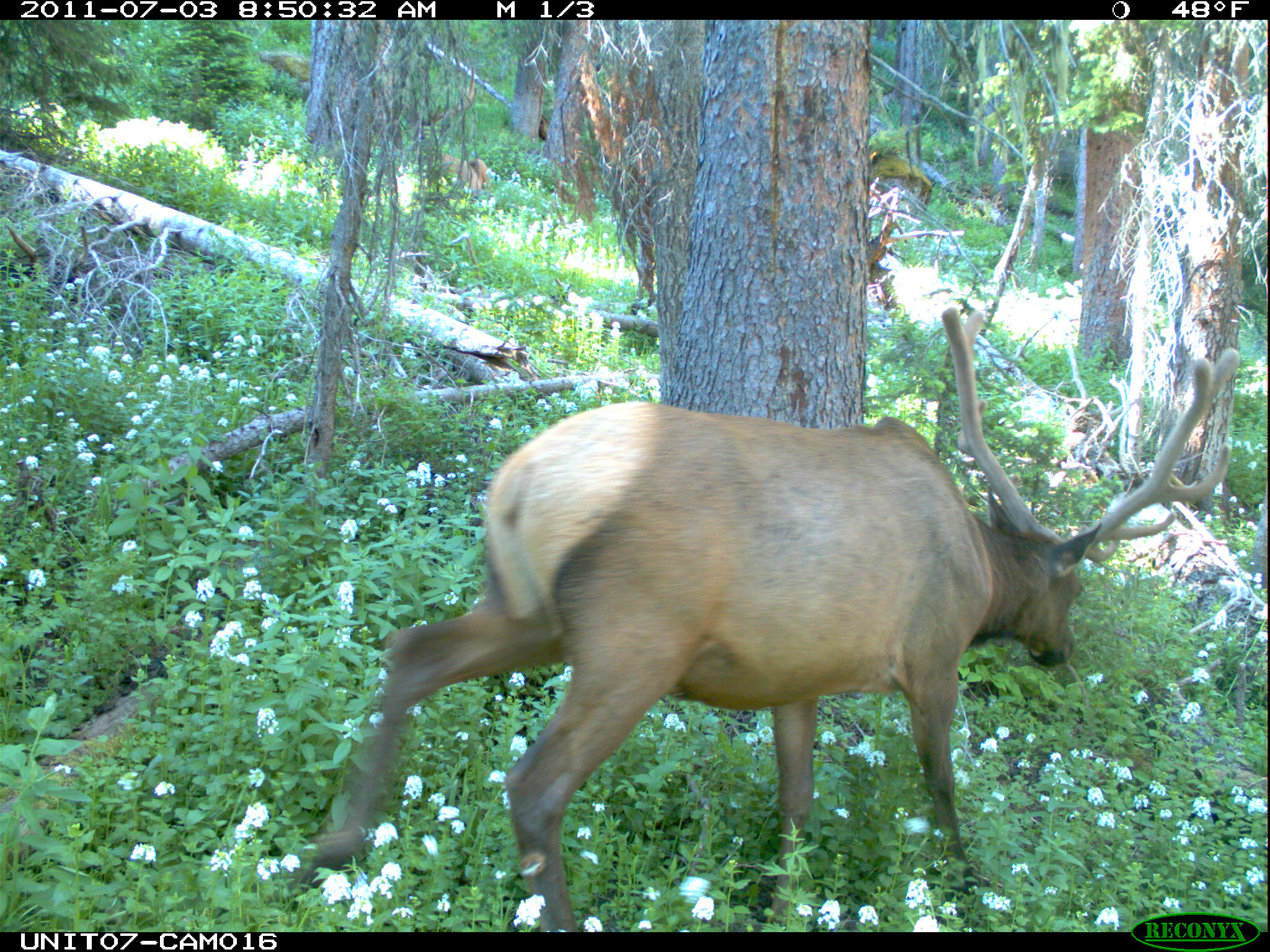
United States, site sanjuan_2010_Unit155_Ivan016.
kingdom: Animalia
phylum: Chordata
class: Mammalia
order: Artiodactyla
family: Cervidae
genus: Cervus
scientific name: Cervus elaphus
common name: red deer